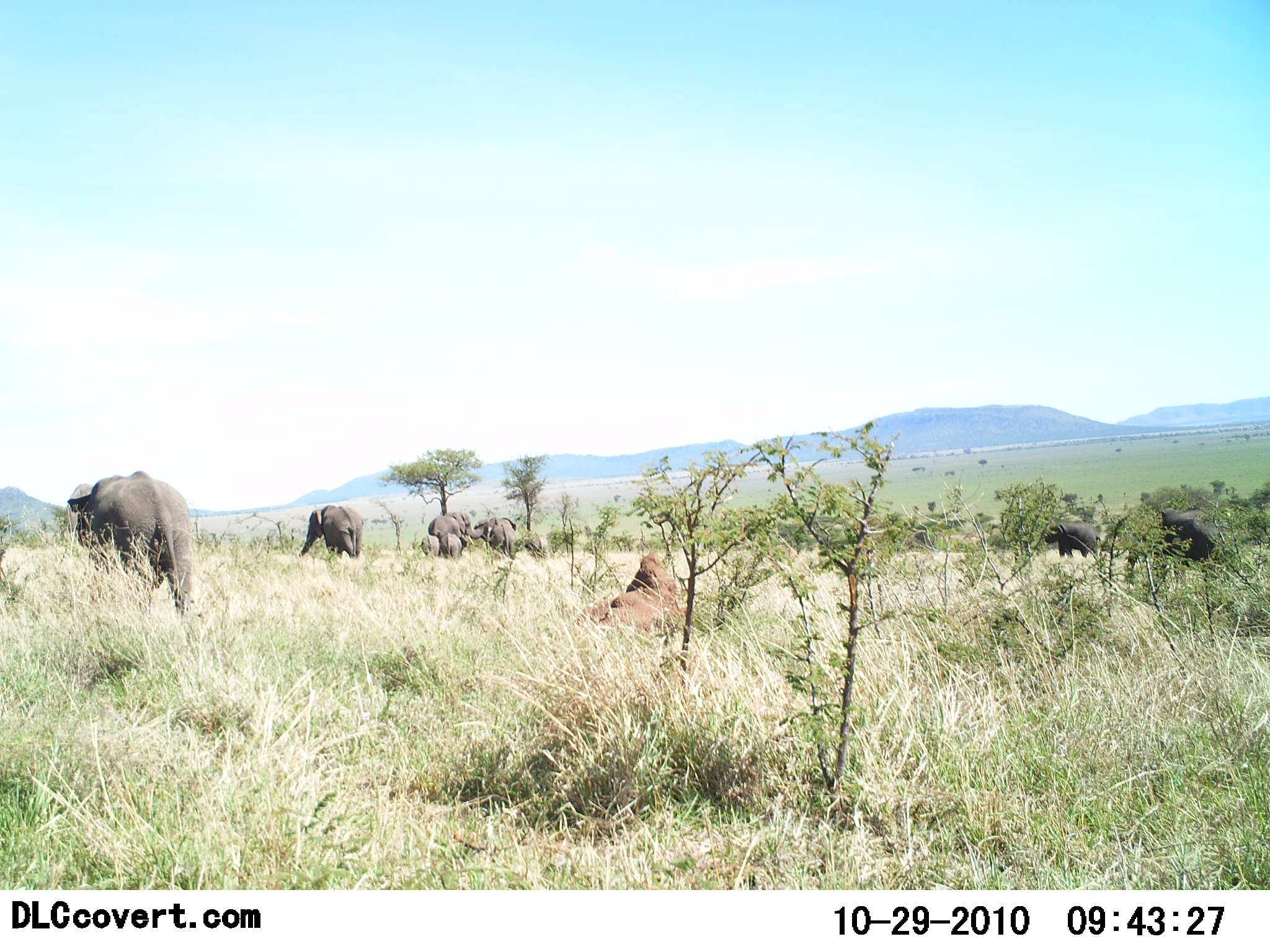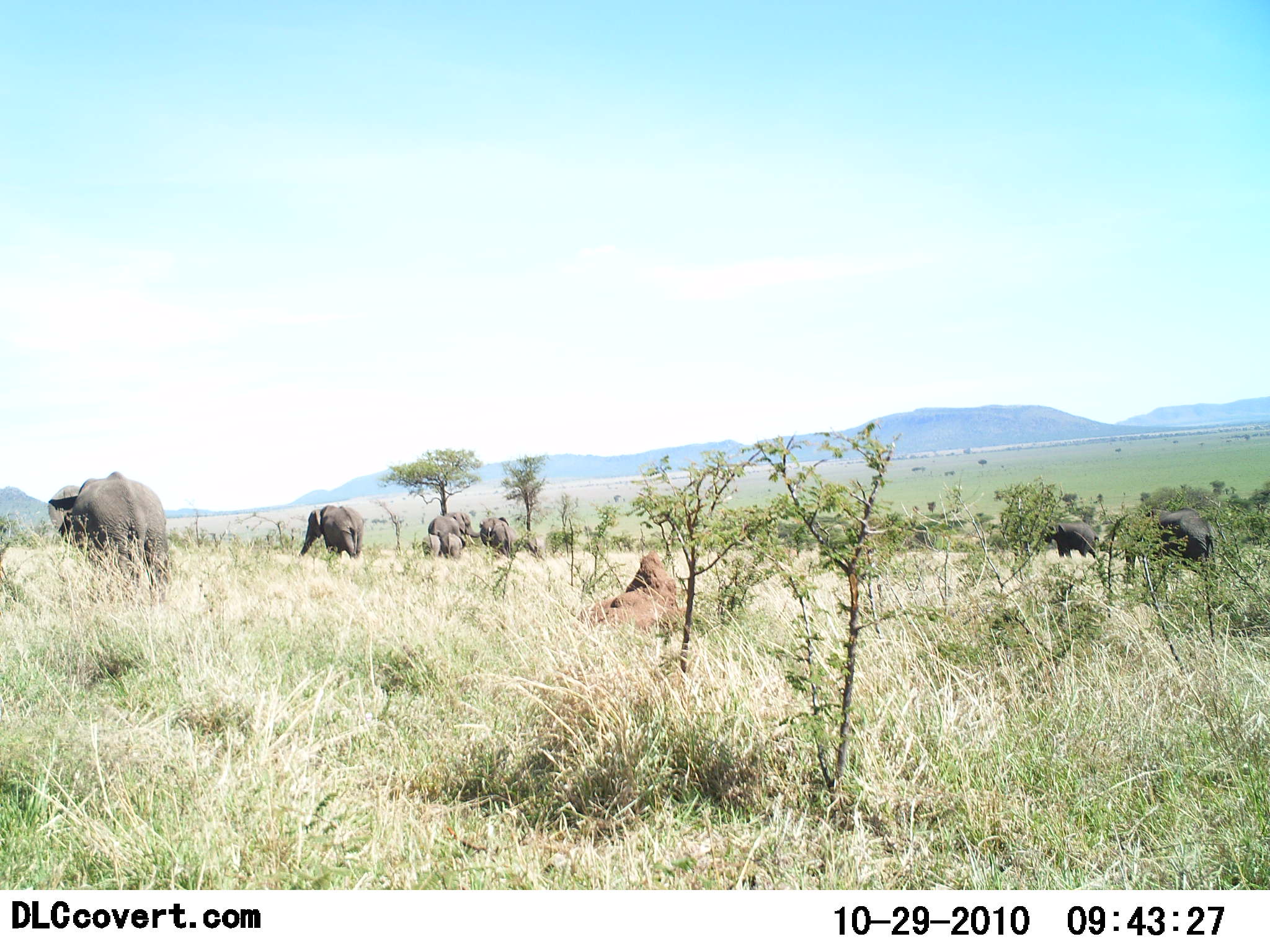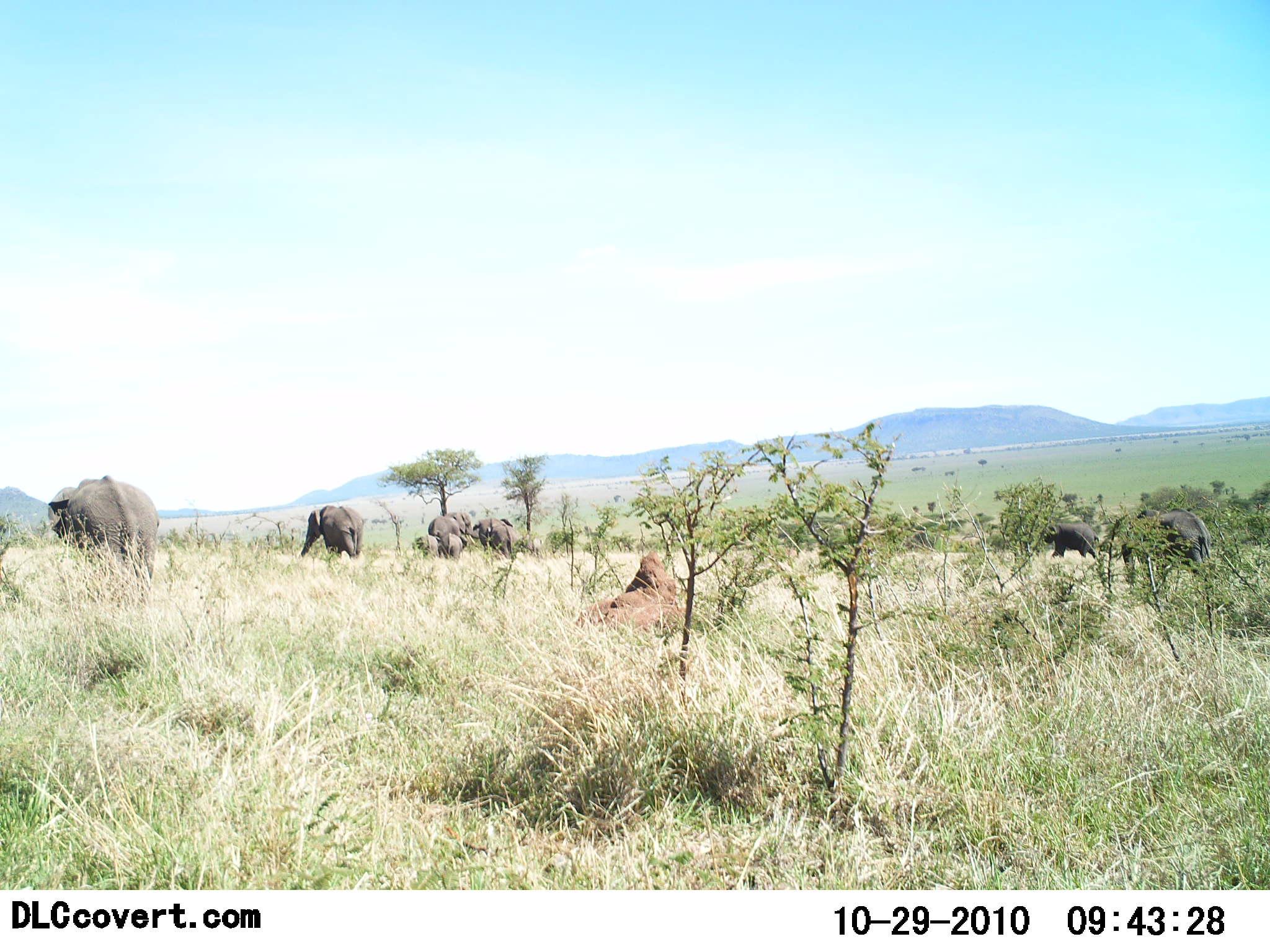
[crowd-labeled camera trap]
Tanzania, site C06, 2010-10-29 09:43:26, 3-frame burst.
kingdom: Animalia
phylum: Chordata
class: Mammalia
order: Proboscidea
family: Elephantidae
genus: Loxodonta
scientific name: Loxodonta africana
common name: african bush elephant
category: elephant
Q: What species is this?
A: Elephant (african bush elephant) (Loxodonta africana).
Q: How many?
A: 7.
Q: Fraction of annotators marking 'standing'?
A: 38%.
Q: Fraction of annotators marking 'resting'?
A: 0%.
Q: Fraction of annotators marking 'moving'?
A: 77%.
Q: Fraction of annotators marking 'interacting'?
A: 8%.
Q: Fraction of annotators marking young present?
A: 69%.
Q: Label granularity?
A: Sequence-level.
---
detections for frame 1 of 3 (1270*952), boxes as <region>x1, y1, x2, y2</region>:
animal: <region>62, 471, 196, 624</region>; <region>1159, 507, 1220, 569</region>; <region>298, 505, 364, 562</region>; <region>1044, 522, 1101, 561</region>; <region>477, 516, 517, 560</region>; <region>427, 512, 485, 542</region>; <region>439, 532, 468, 560</region>; <region>525, 540, 547, 560</region>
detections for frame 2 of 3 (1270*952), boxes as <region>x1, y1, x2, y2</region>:
animal: <region>47, 471, 170, 604</region>; <region>299, 505, 364, 561</region>; <region>1146, 508, 1210, 559</region>; <region>428, 510, 481, 559</region>; <region>1044, 522, 1099, 560</region>; <region>479, 516, 521, 560</region>; <region>441, 532, 463, 560</region>; <region>422, 534, 440, 559</region>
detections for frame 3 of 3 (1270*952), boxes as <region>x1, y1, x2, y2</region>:
animal: <region>47, 476, 160, 591</region>; <region>1122, 507, 1211, 581</region>; <region>299, 505, 364, 566</region>; <region>1042, 522, 1101, 562</region>; <region>473, 516, 521, 561</region>; <region>429, 511, 479, 548</region>; <region>416, 535, 440, 560</region>; <region>440, 533, 463, 559</region>